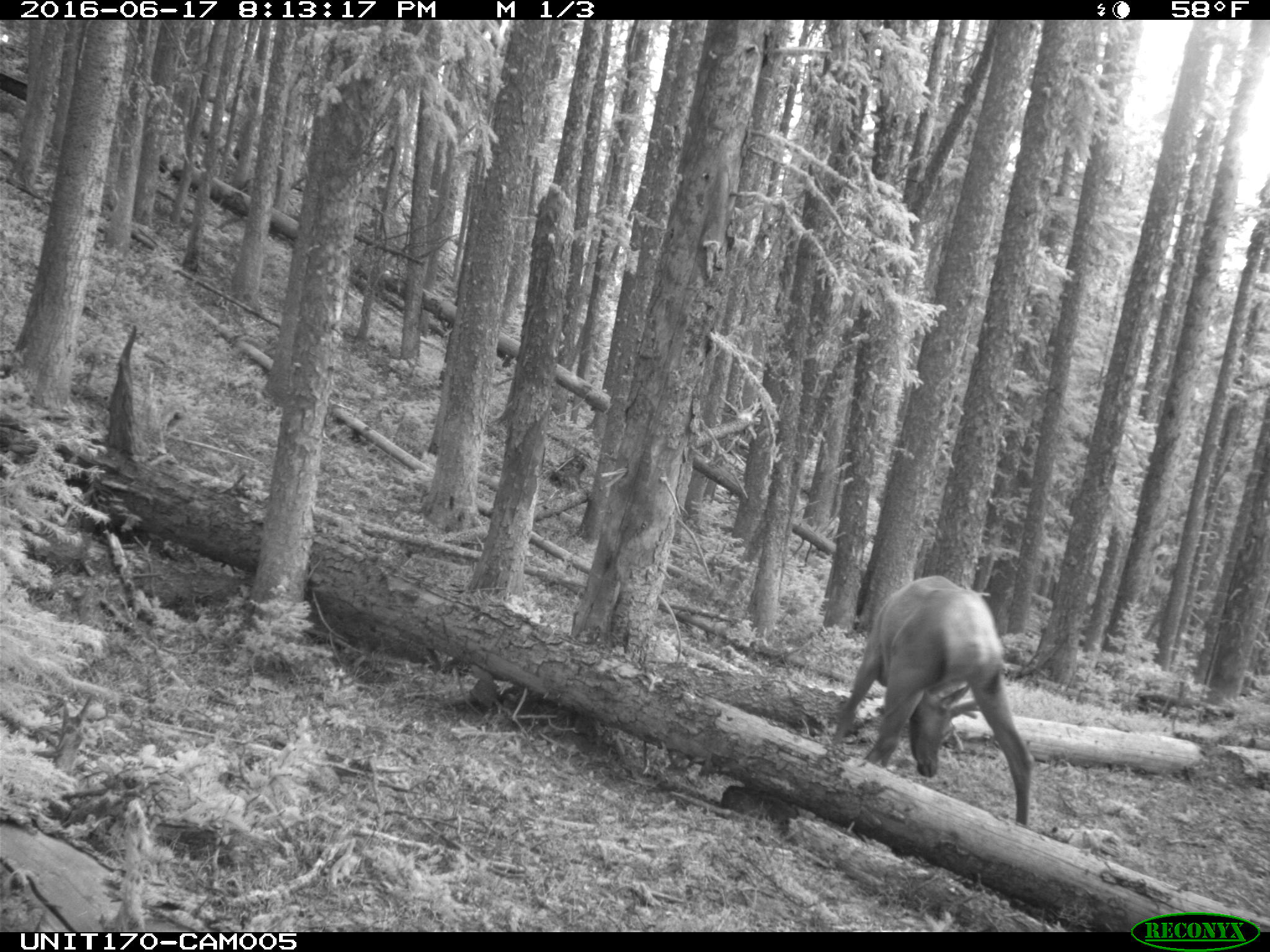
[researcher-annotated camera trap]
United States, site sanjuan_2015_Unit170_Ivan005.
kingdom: Animalia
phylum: Chordata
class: Mammalia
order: Artiodactyla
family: Cervidae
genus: Cervus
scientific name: Cervus elaphus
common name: red deer